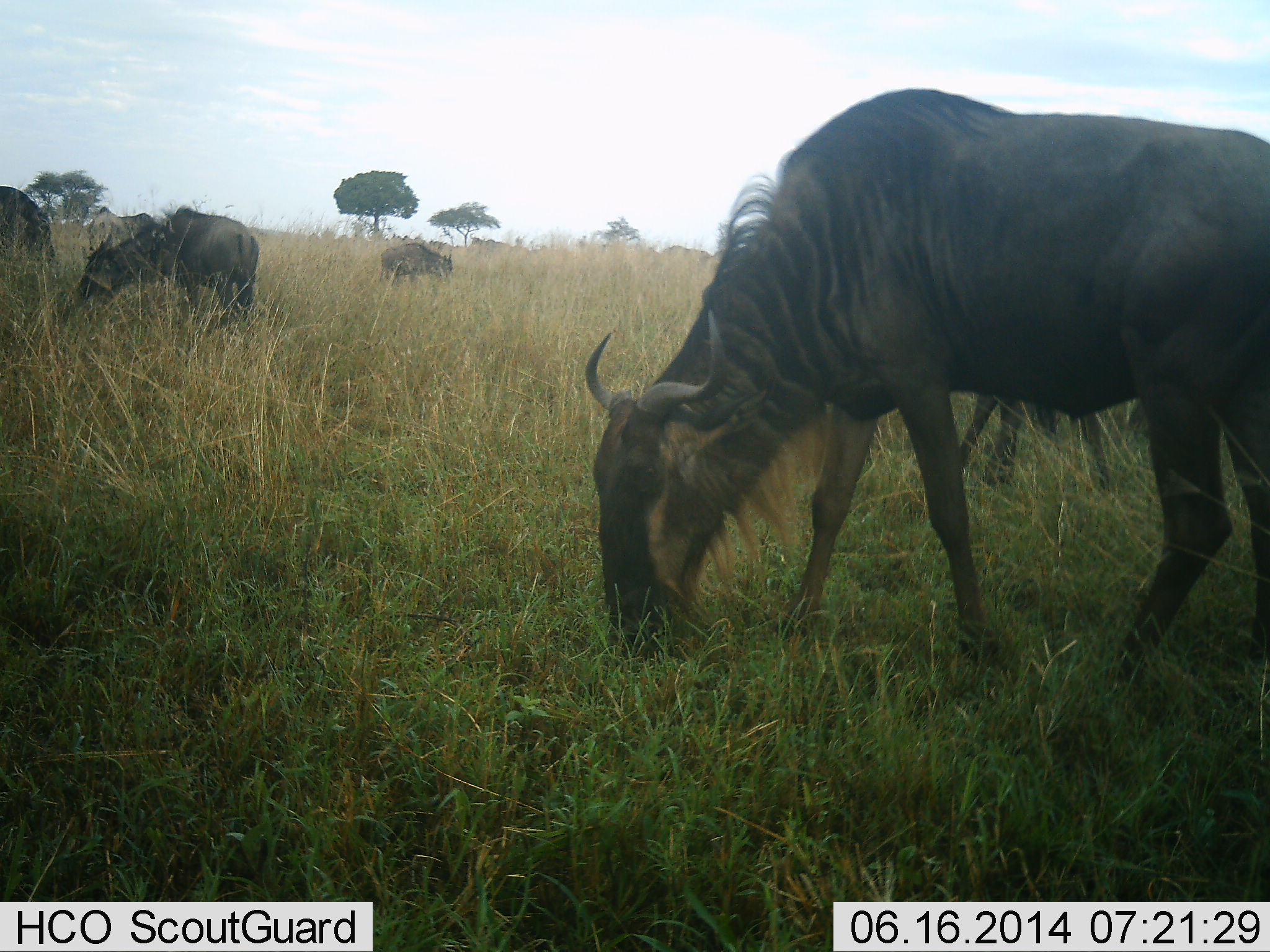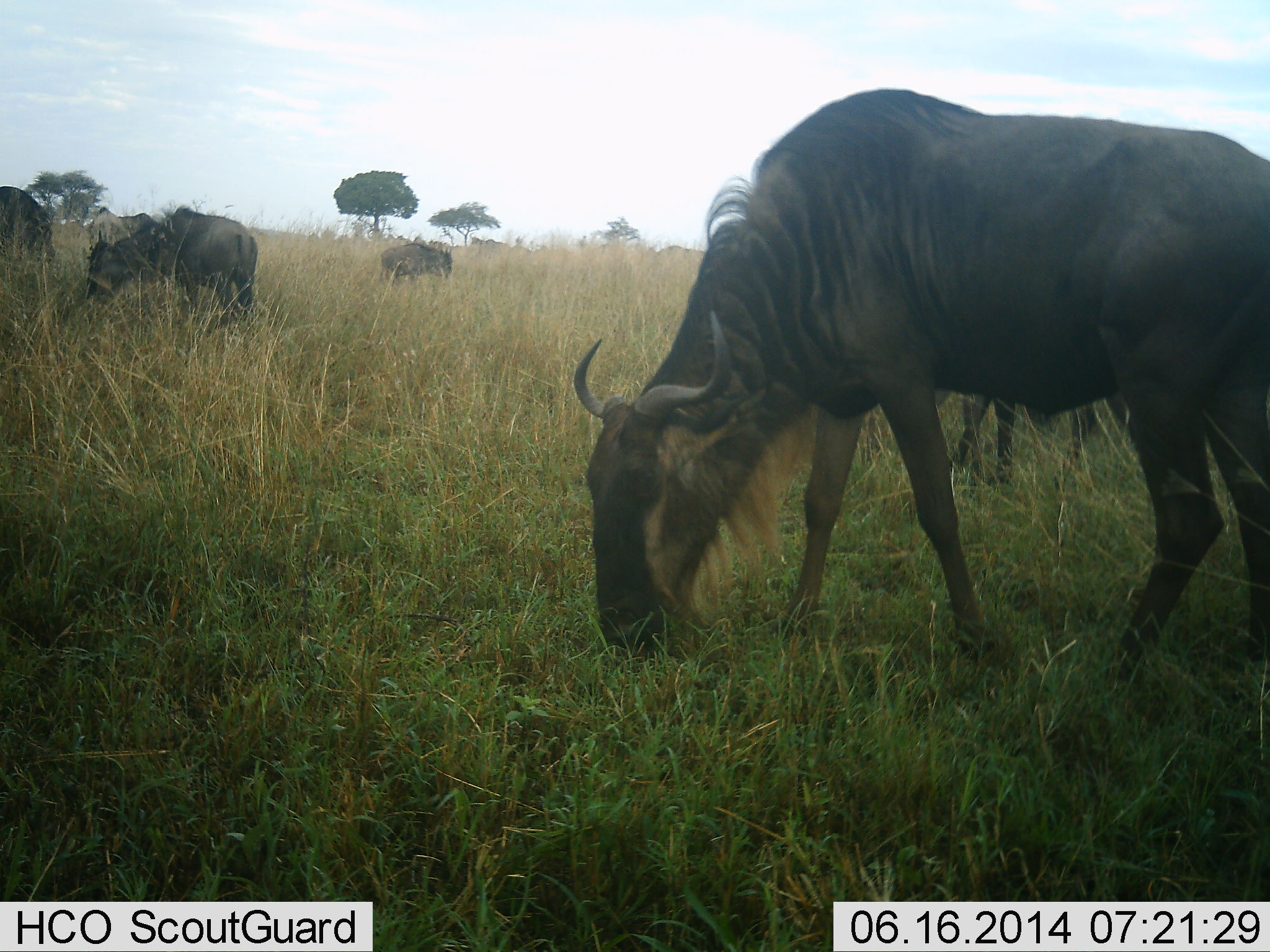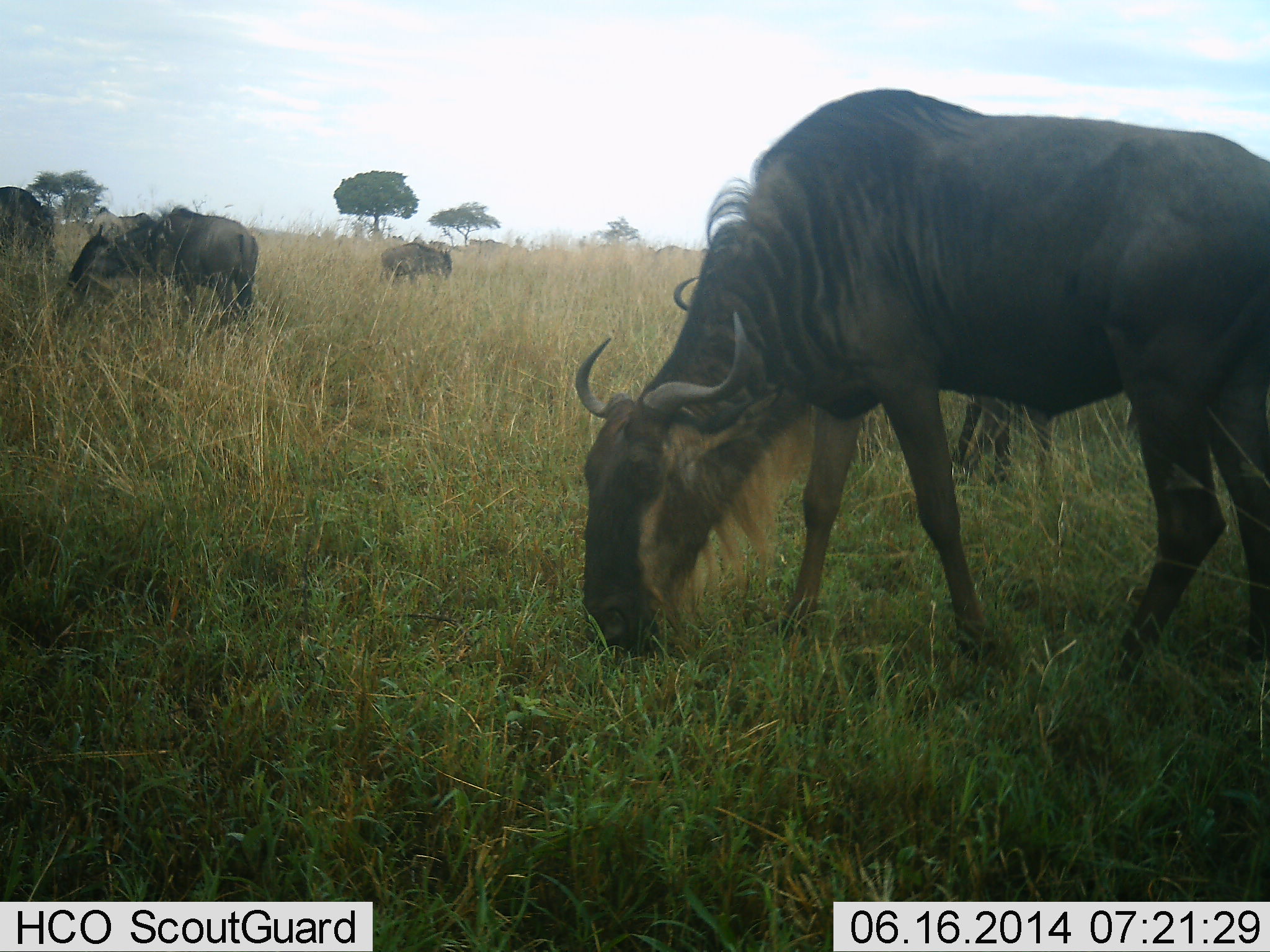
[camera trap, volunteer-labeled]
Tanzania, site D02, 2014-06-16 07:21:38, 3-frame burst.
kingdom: Animalia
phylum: Chordata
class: Mammalia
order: Artiodactyla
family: Bovidae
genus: Connochaetes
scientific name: Connochaetes taurinus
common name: blue wildebeest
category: wildebeest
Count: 5.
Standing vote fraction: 40%.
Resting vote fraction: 0%.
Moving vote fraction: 10%.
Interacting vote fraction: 0%.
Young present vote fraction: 0%.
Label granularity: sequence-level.